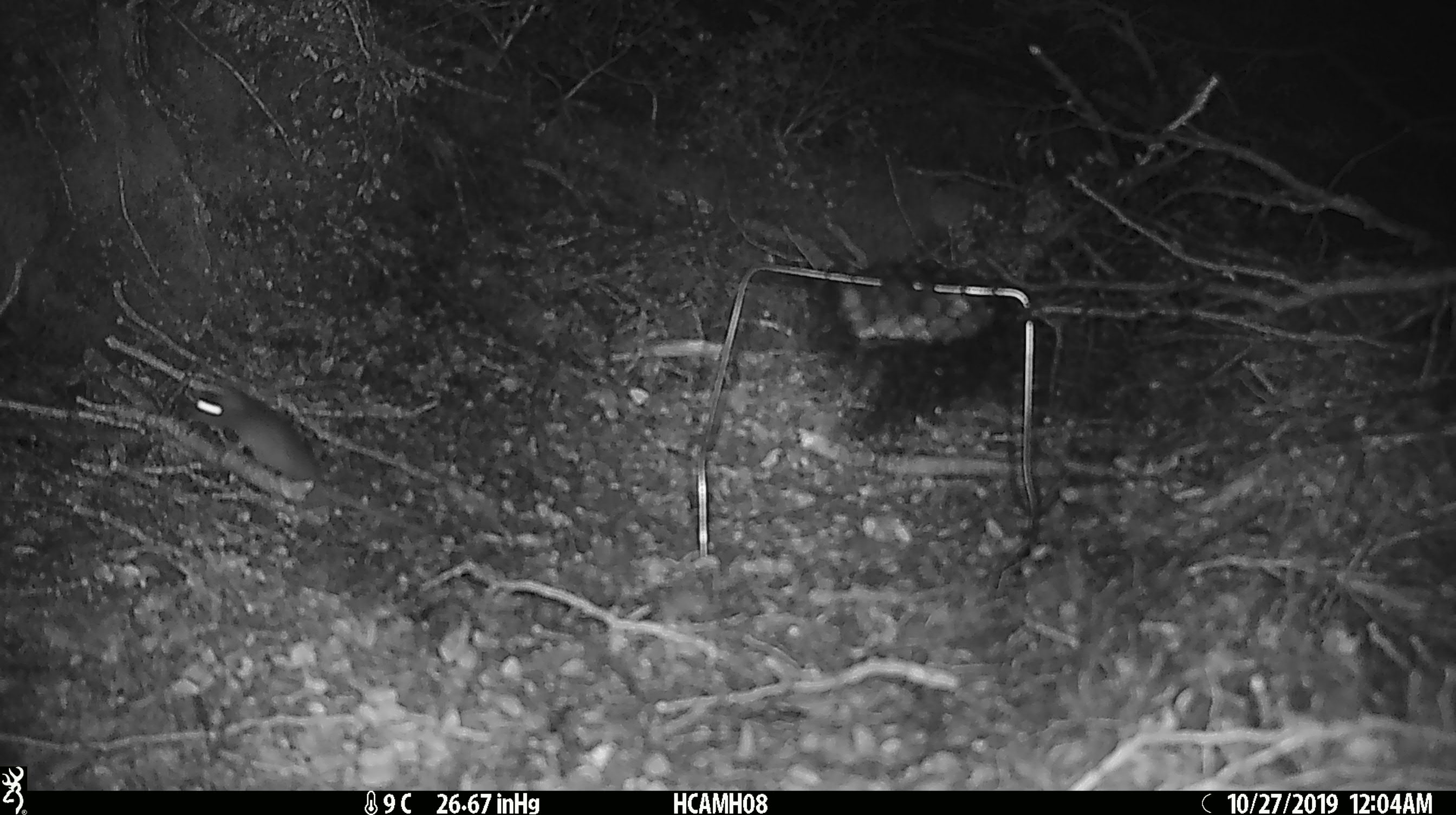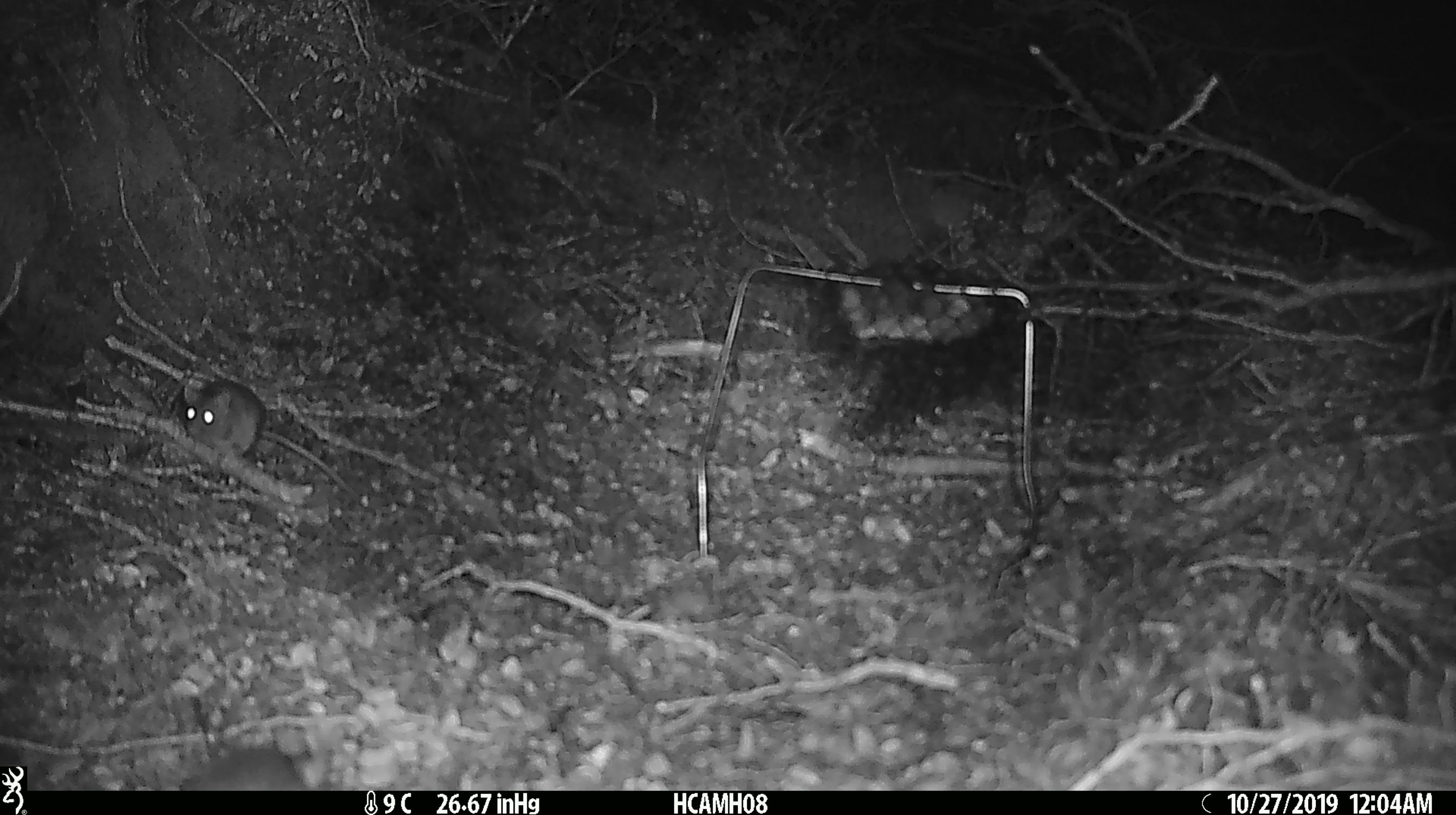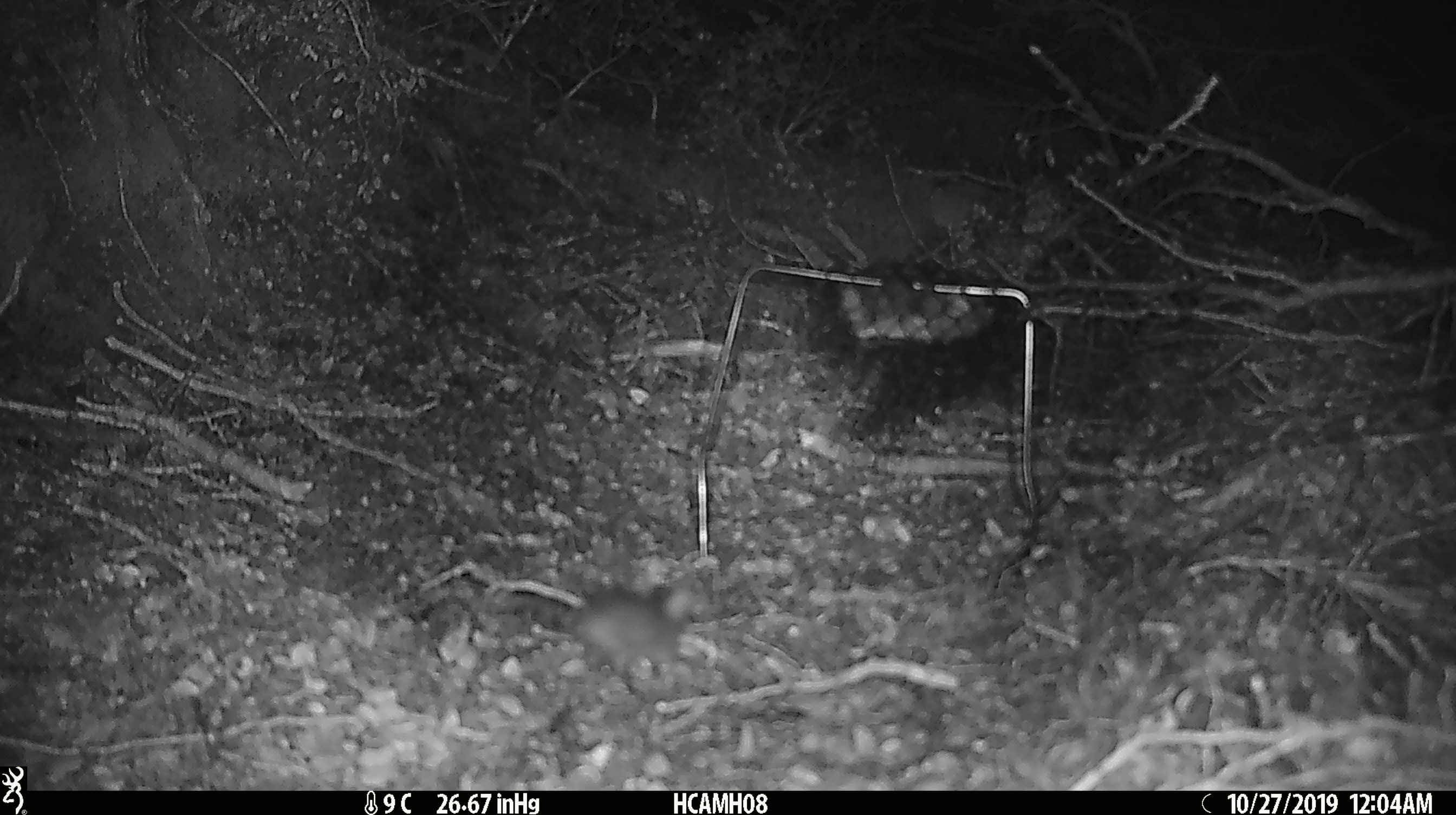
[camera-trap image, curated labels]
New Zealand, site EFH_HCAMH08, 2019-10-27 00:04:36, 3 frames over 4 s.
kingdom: Animalia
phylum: Chordata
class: Mammalia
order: Rodentia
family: Muridae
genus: Mus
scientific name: Mus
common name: mouse